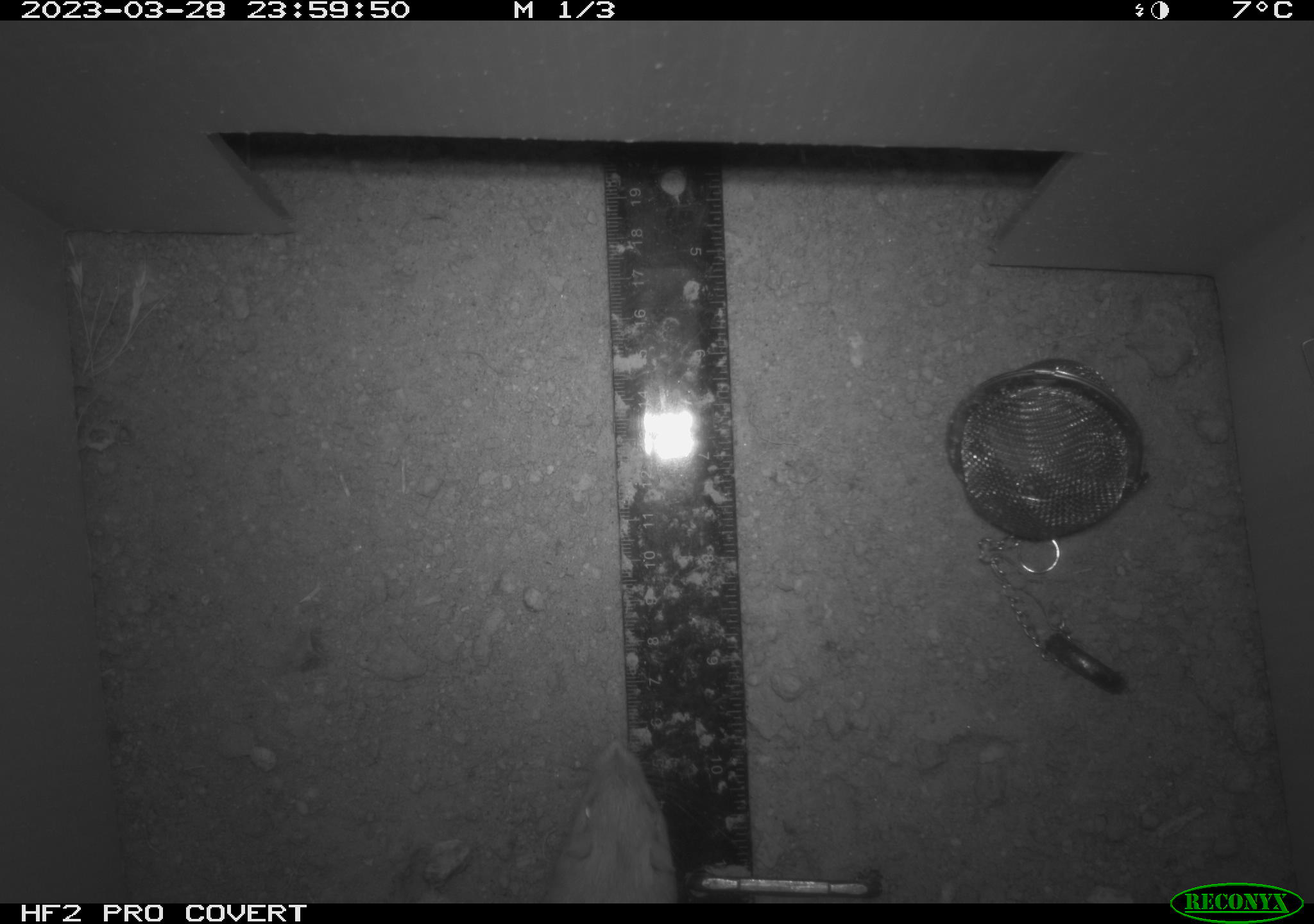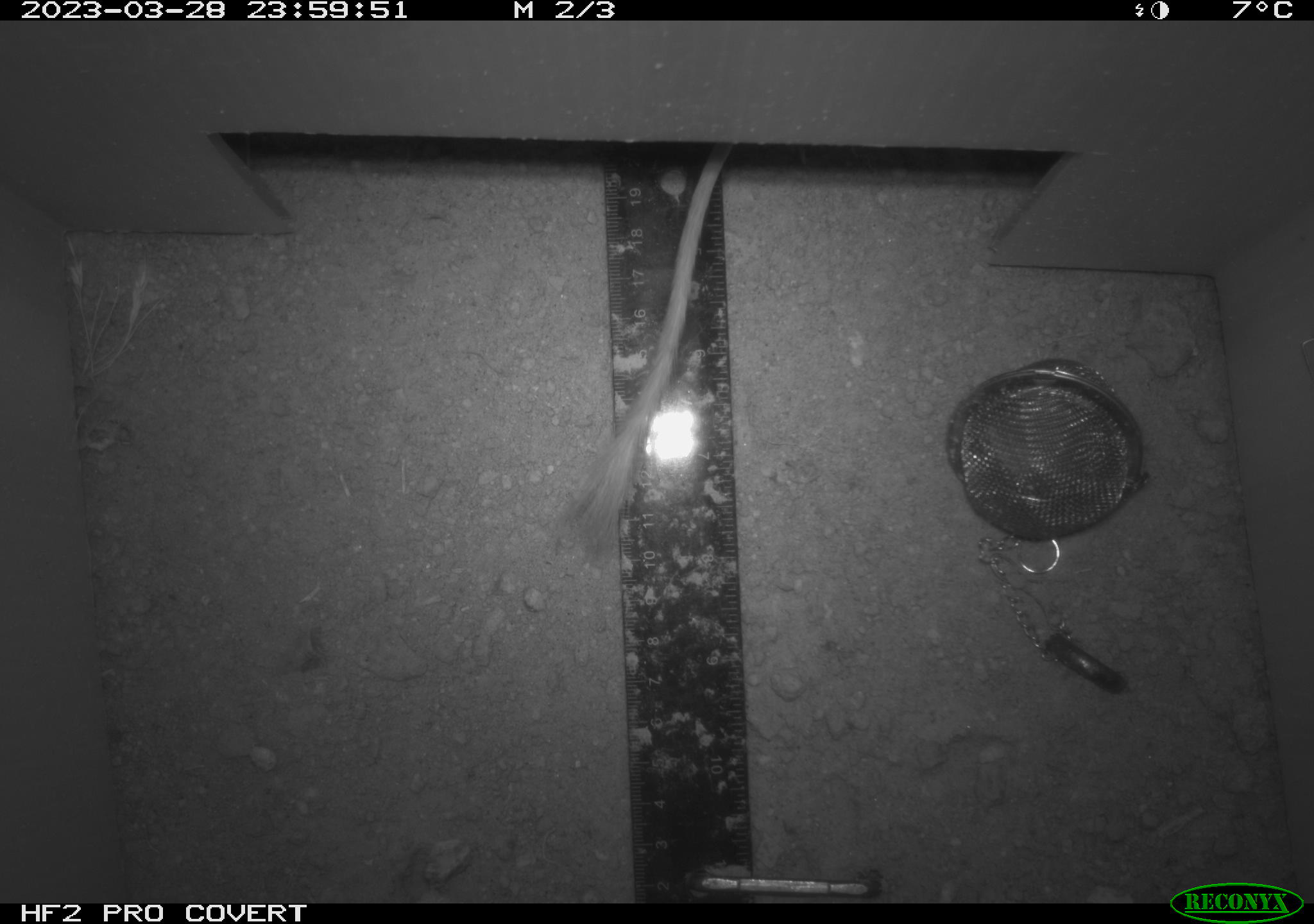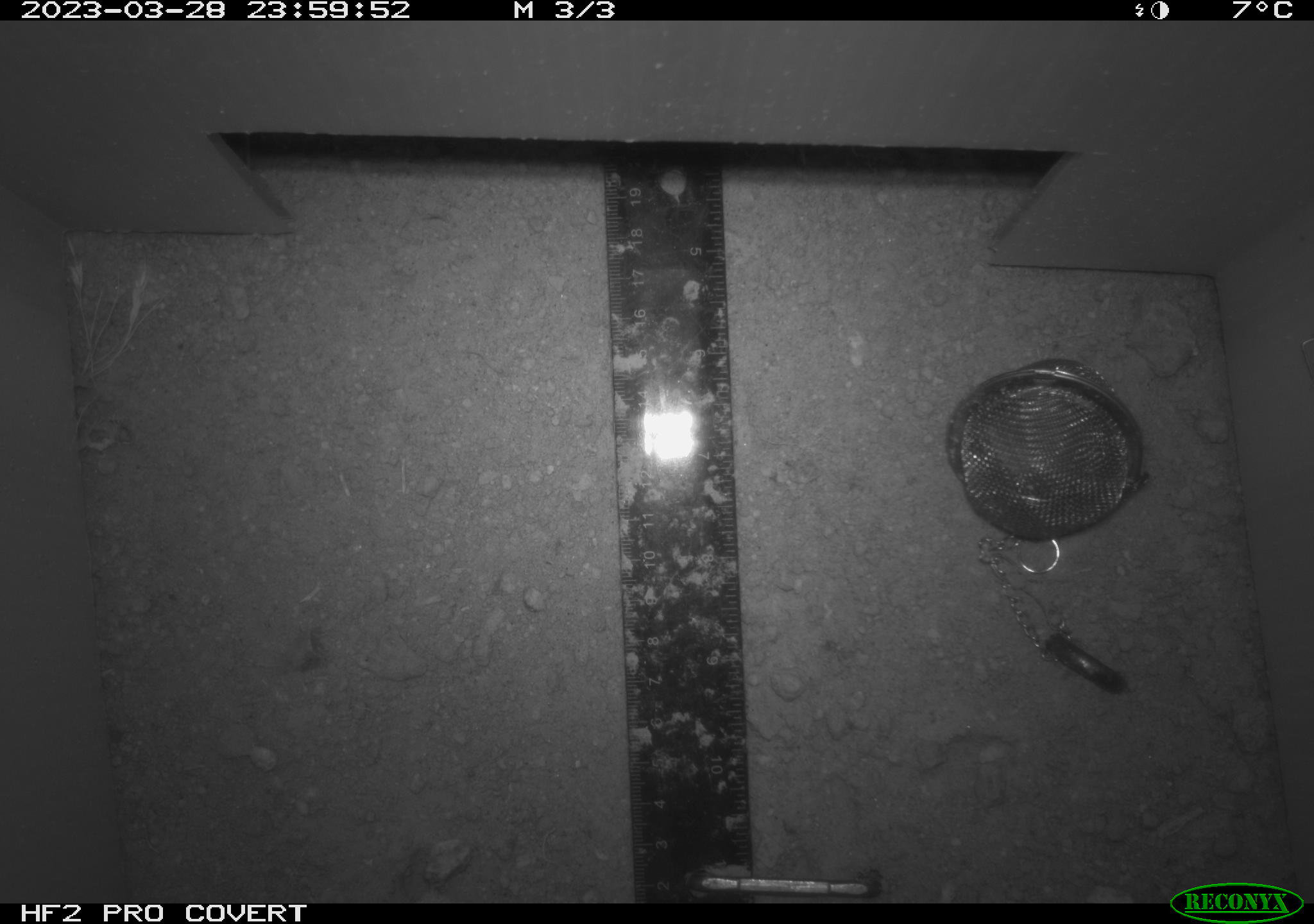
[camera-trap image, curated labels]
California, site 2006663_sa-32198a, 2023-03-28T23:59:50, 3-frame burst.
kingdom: Animalia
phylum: Chordata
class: Mammalia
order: Rodentia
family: Heteromyidae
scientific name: Heteromyidae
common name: kangaroo rats and pocket mice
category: heteromyidae family